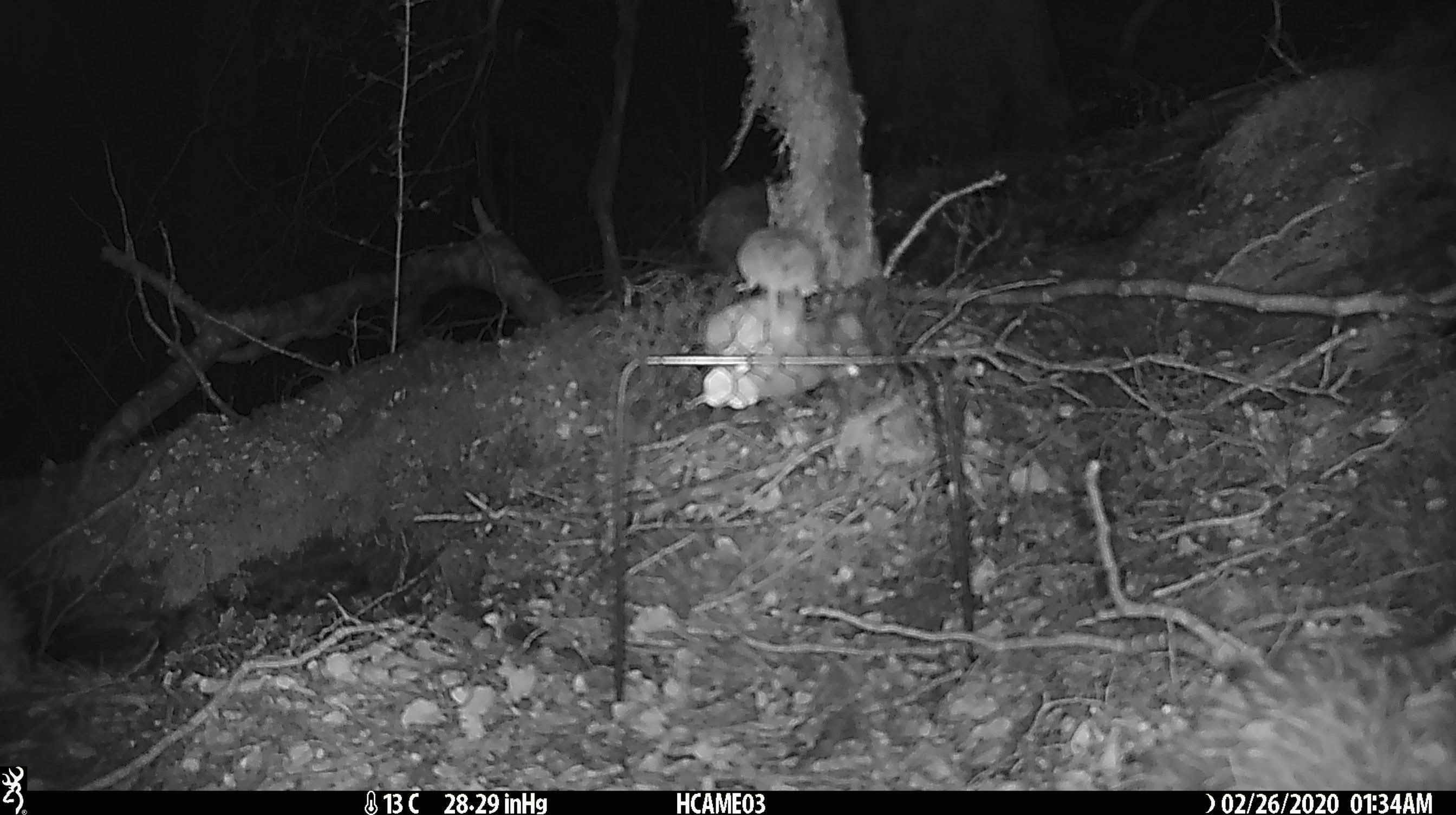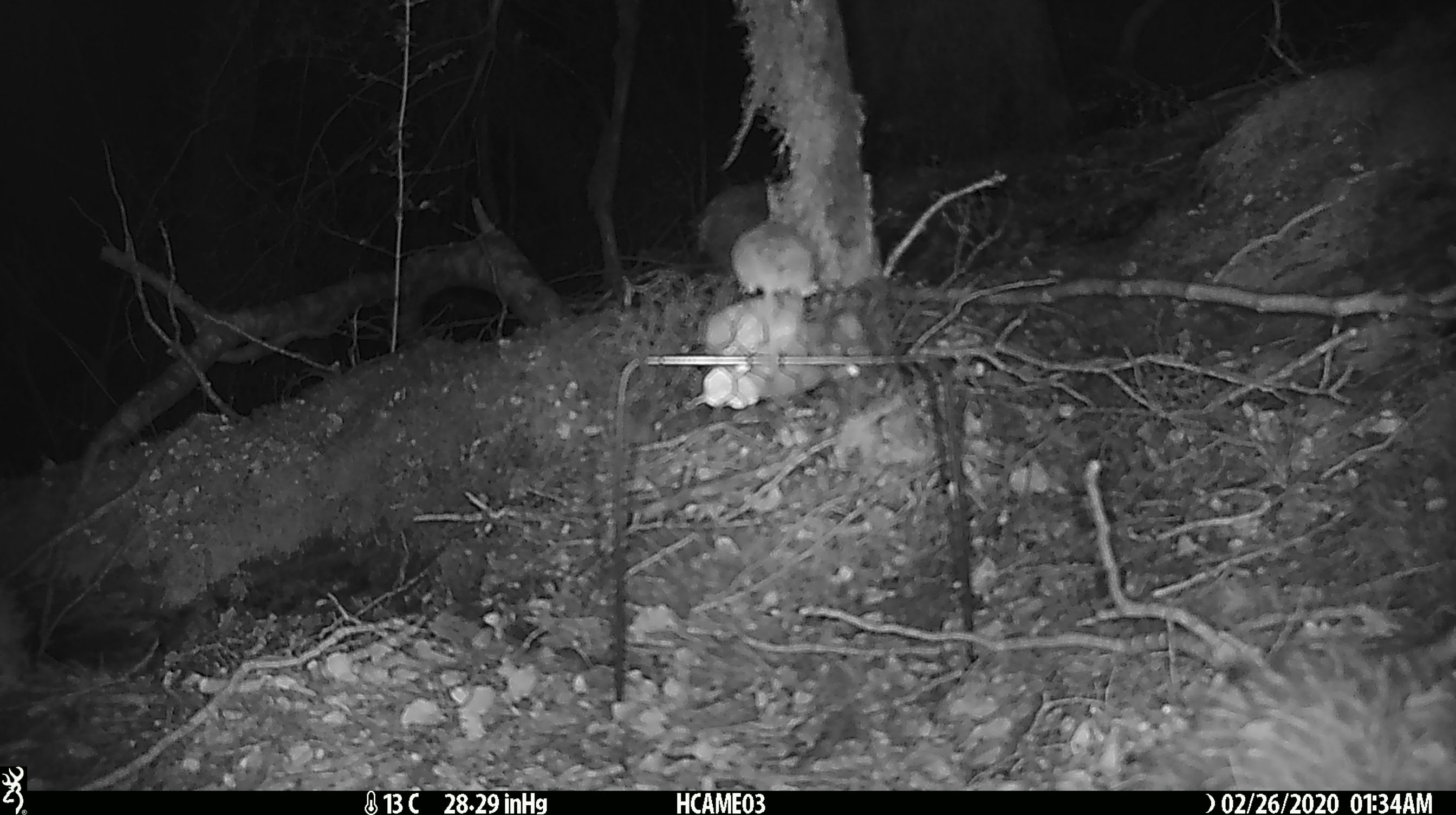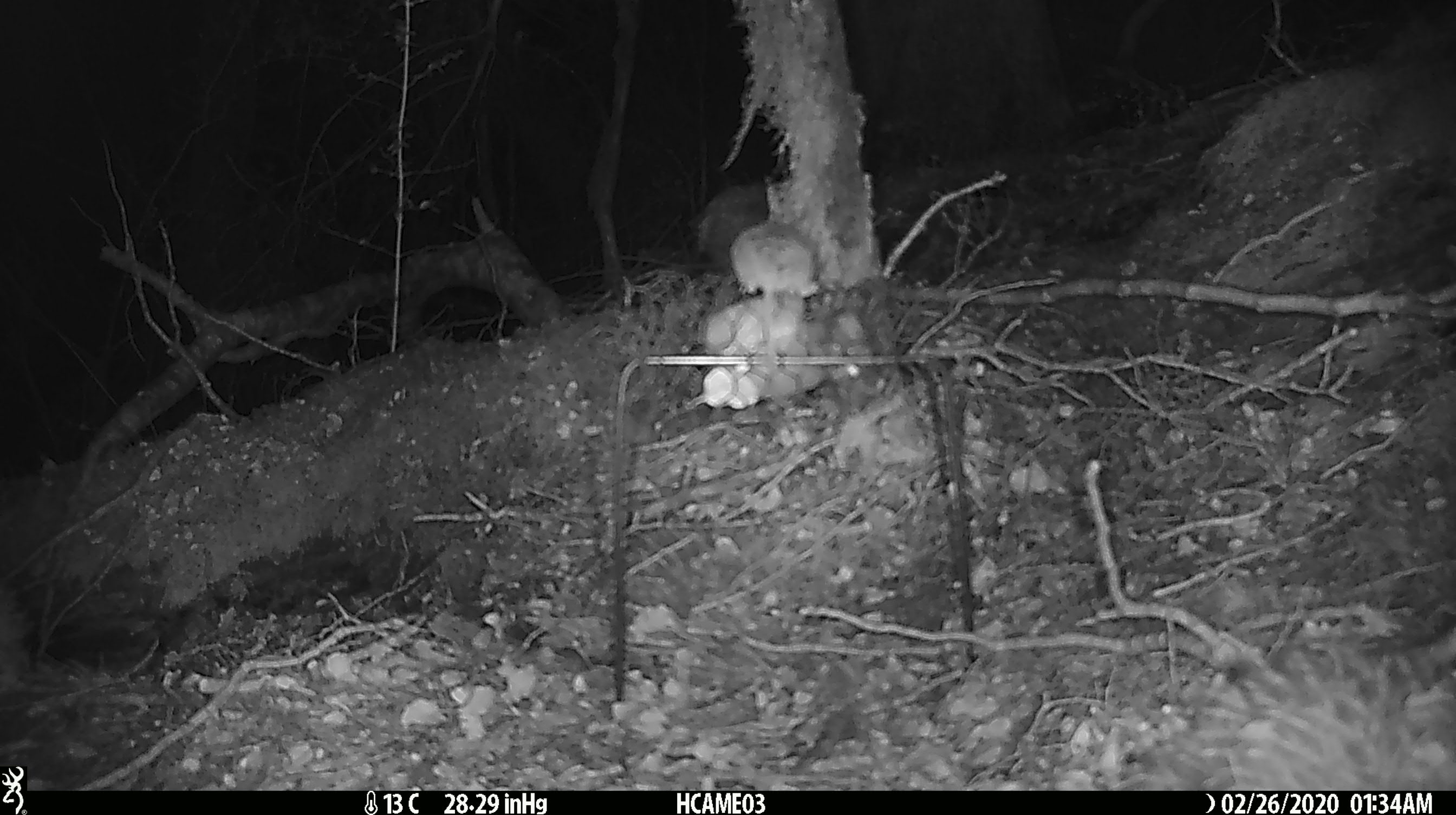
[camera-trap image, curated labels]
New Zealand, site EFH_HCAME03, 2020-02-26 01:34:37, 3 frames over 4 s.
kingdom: Animalia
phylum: Chordata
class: Mammalia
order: Rodentia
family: Muridae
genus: Mus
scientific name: Mus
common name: mouse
Mouse (Mus).